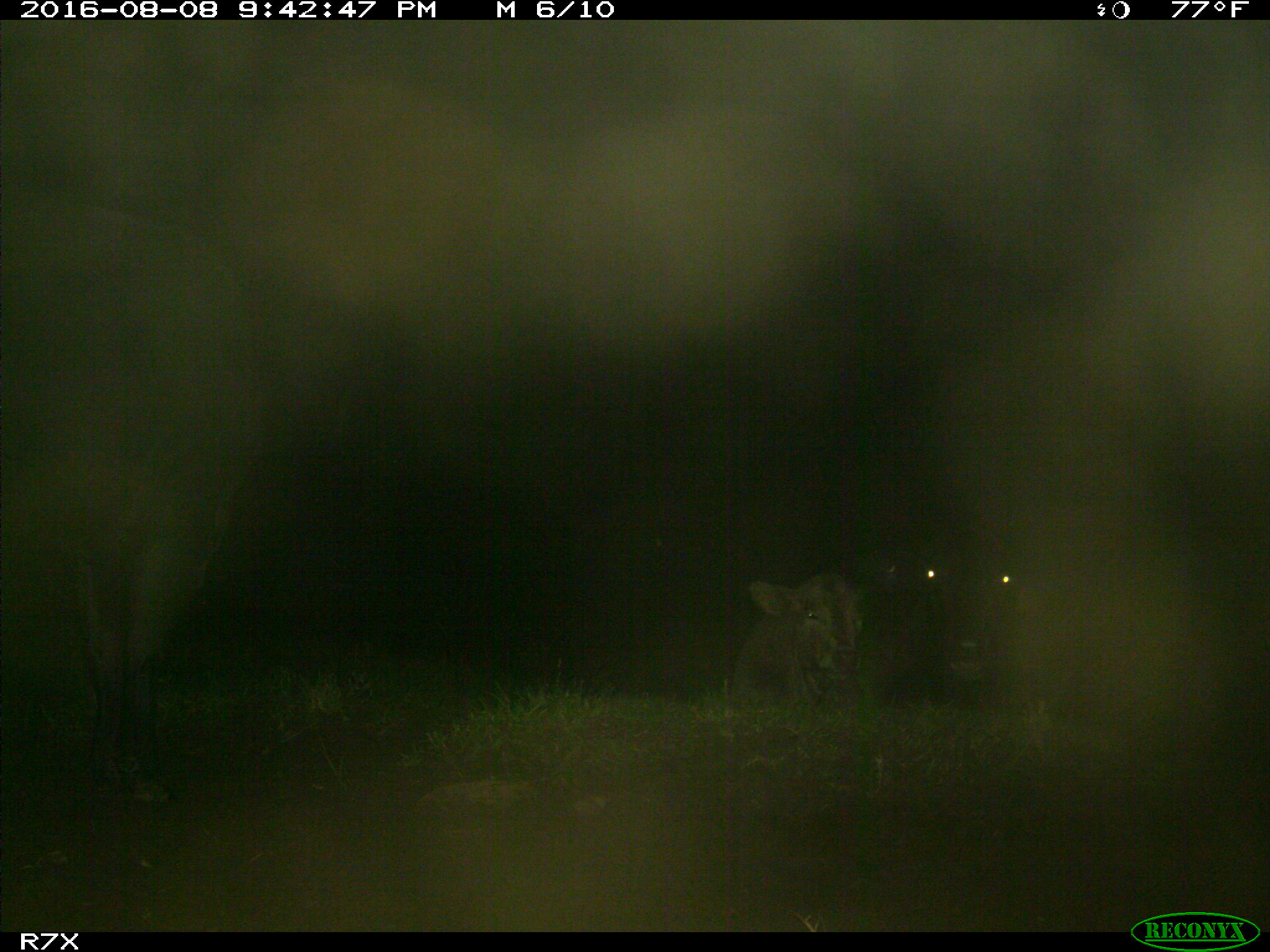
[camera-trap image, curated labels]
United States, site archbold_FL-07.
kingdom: Animalia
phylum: Chordata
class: Mammalia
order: Artiodactyla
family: Bovidae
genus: Bos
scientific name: Bos taurus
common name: domestic cow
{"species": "Bos taurus (domestic cow)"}